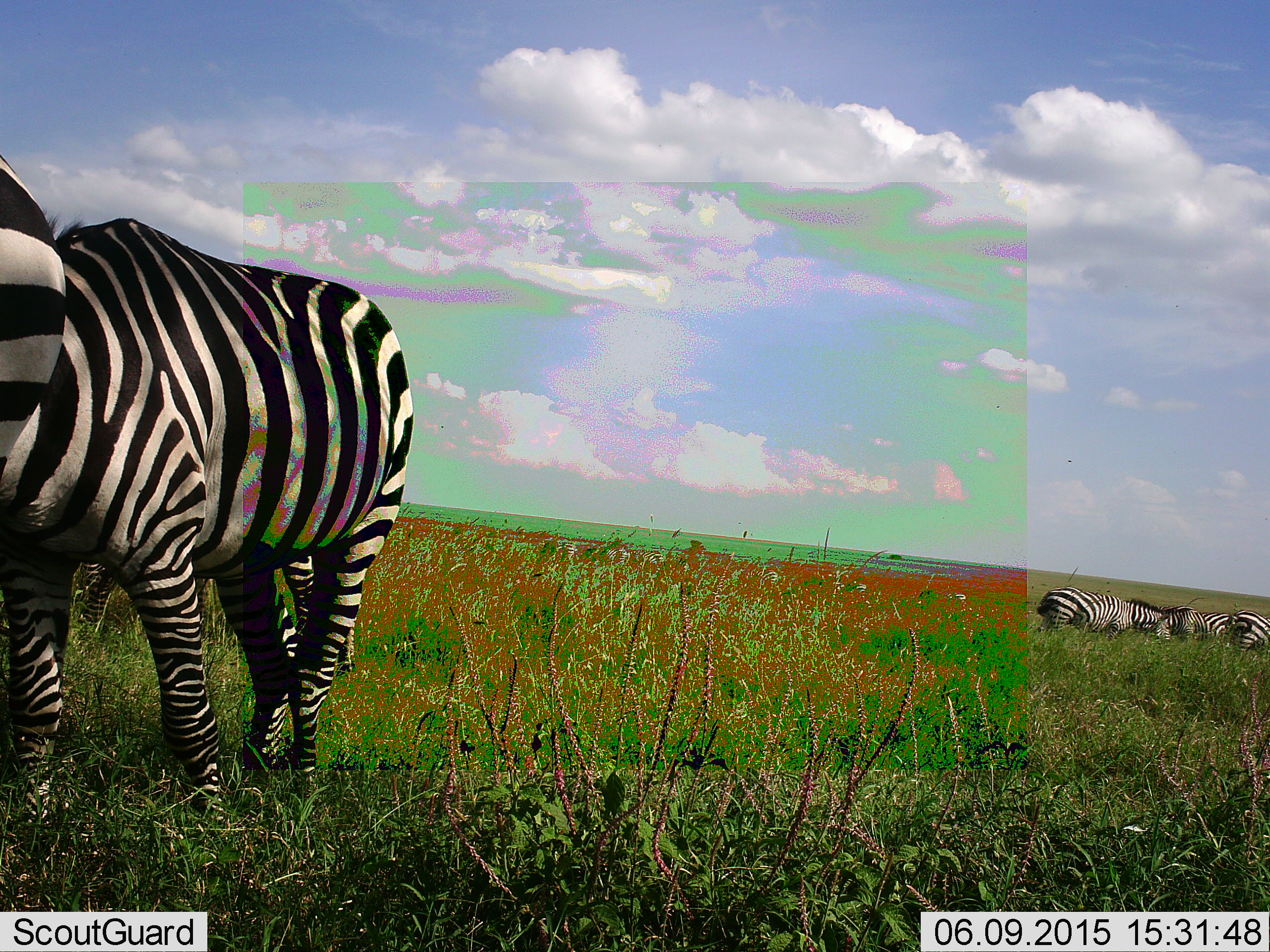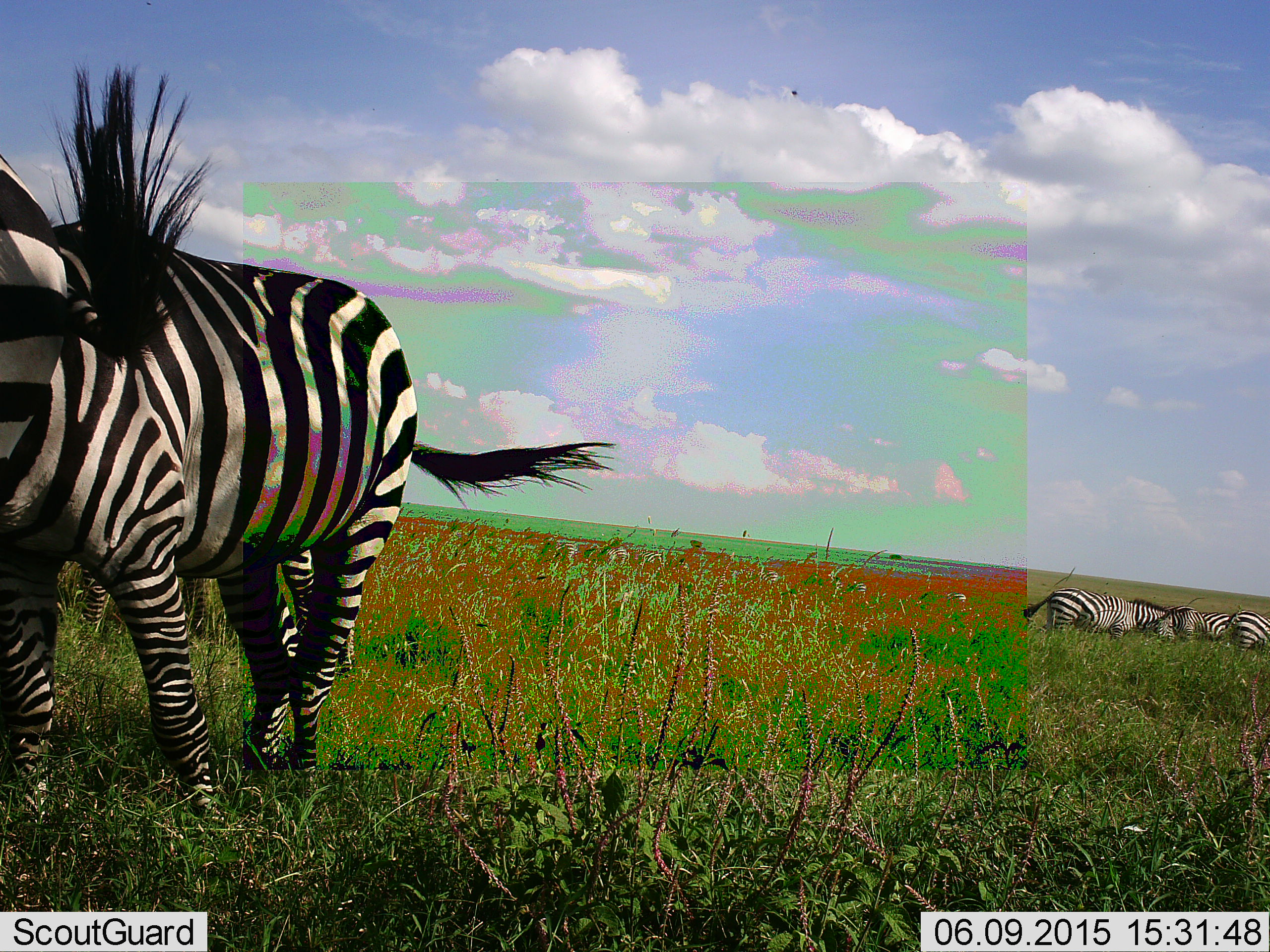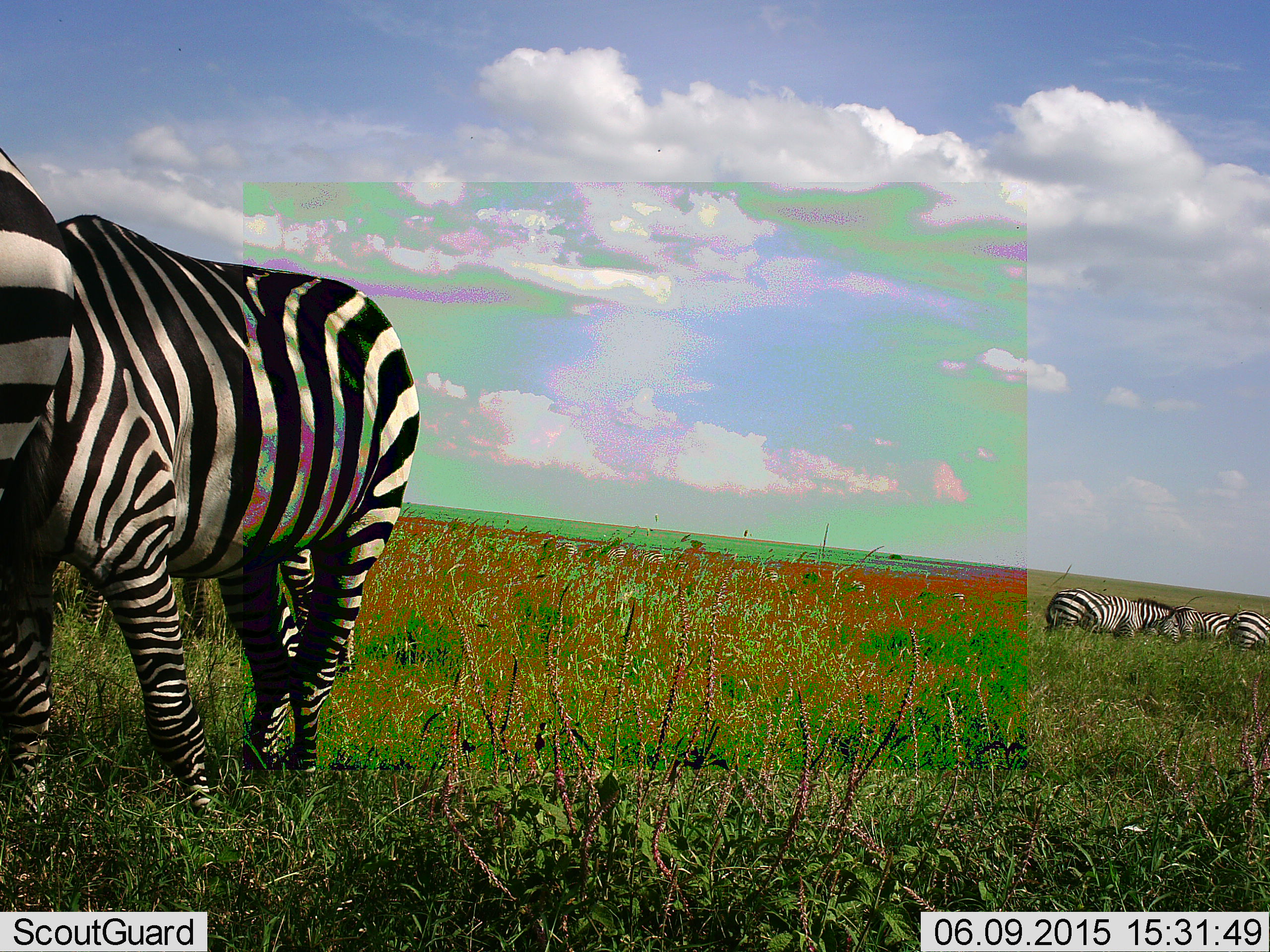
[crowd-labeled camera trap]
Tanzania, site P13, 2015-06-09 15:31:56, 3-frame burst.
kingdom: Animalia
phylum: Chordata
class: Mammalia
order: Perissodactyla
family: Equidae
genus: Equus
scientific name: Equus quagga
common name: plains zebra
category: zebra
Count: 6.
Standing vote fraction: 80%.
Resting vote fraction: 0%.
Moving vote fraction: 40%.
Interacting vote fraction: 10%.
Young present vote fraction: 0%.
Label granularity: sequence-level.